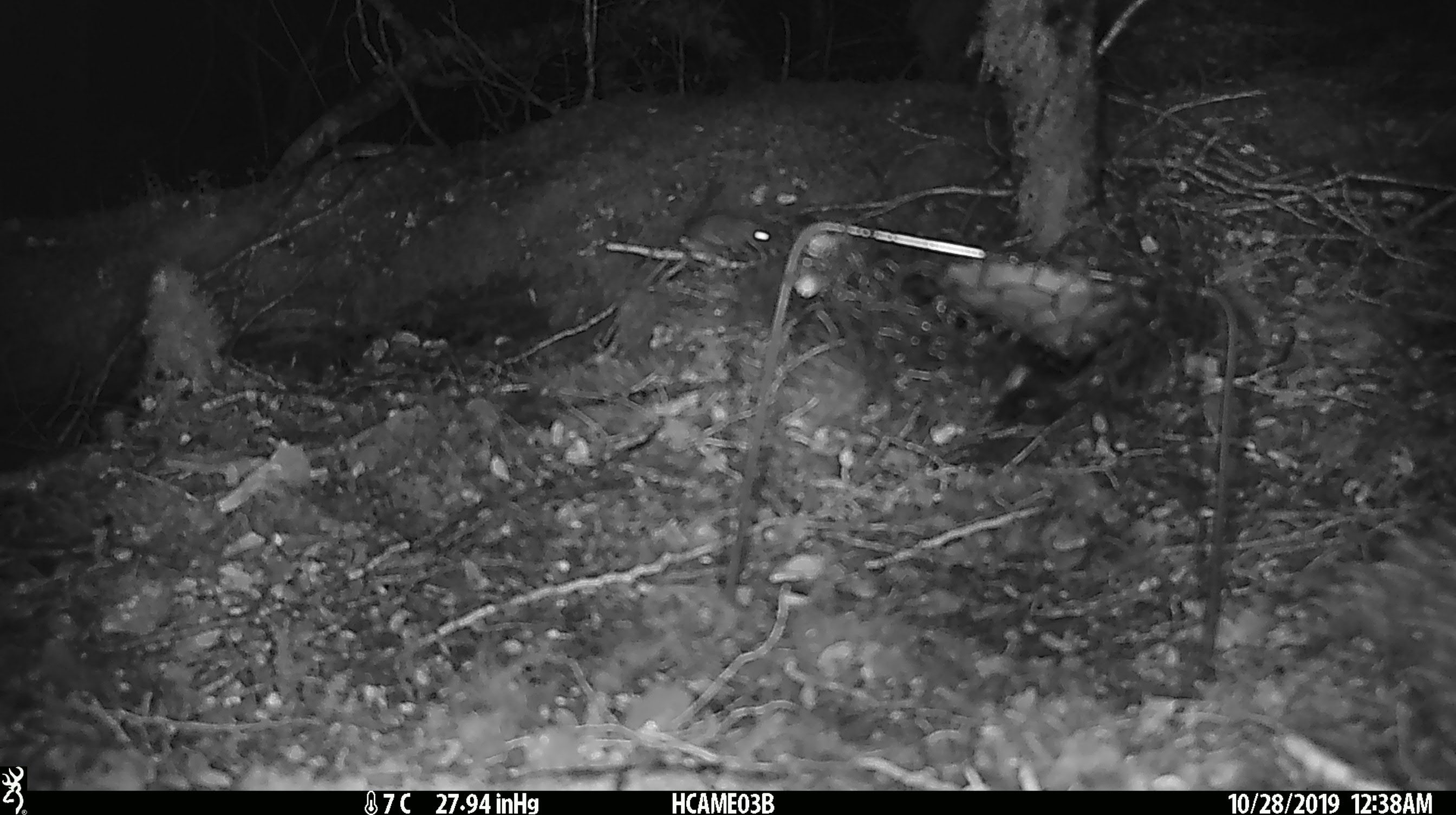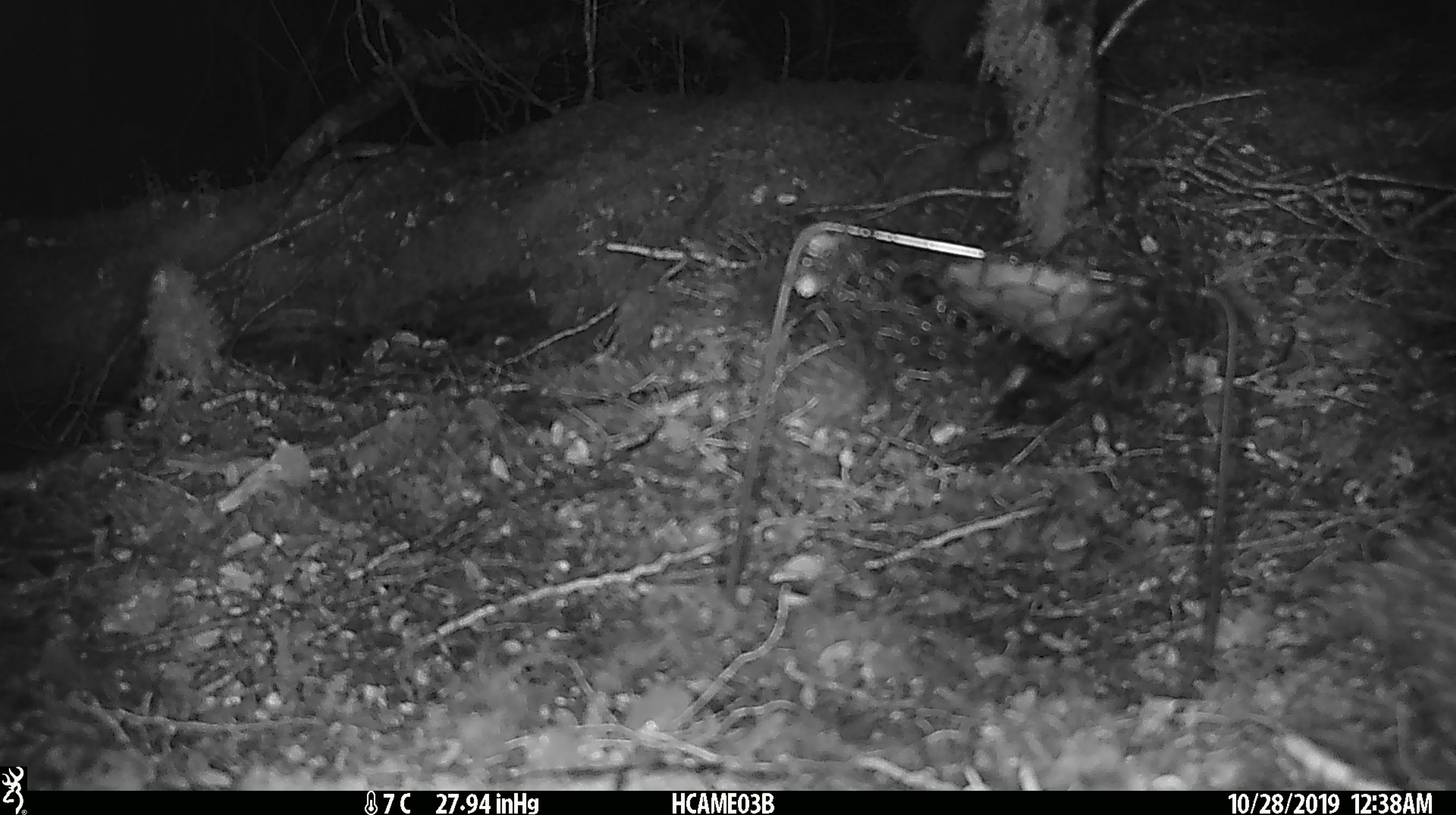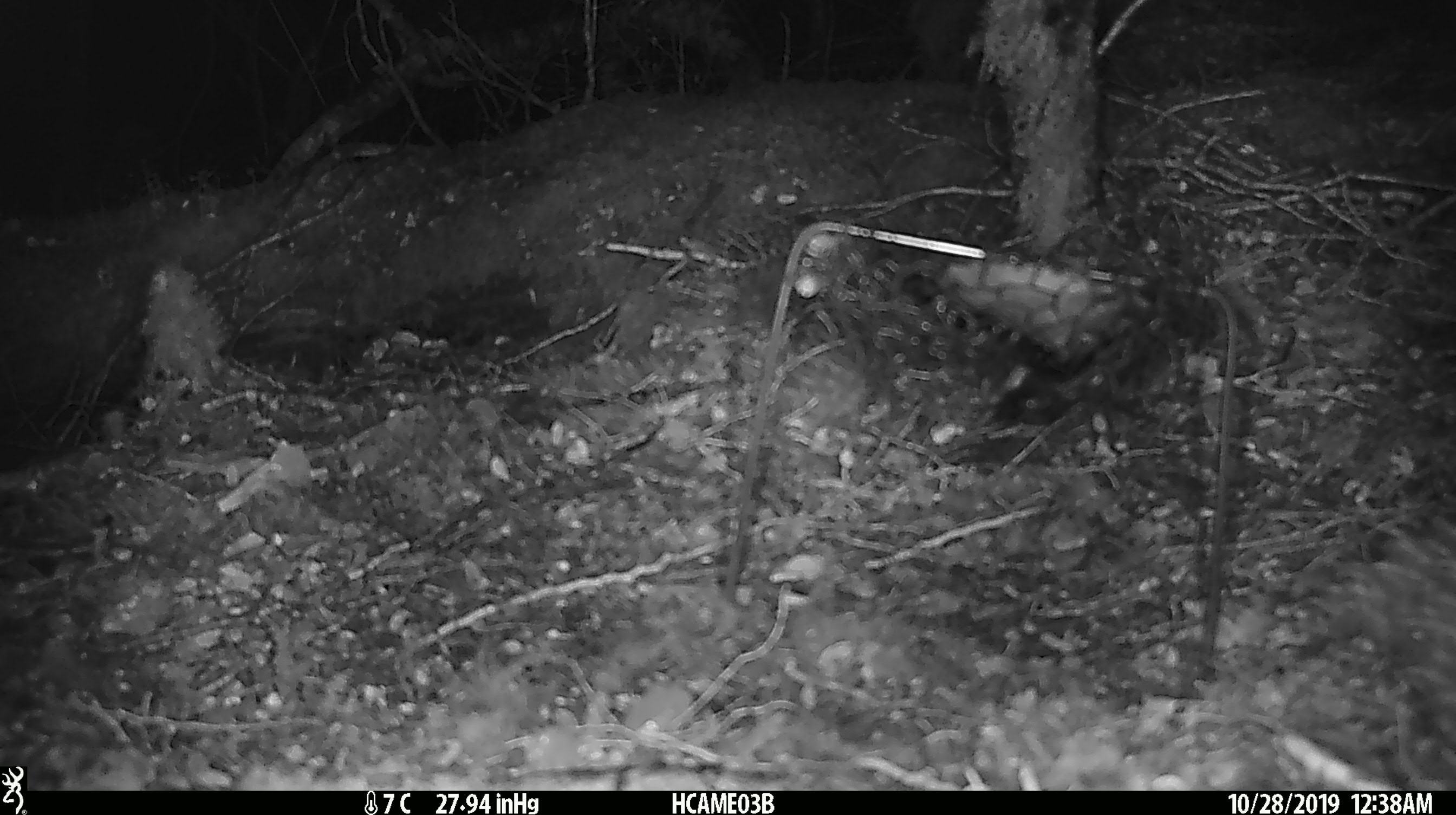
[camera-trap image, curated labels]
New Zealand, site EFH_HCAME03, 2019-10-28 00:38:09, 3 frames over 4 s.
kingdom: Animalia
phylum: Chordata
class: Mammalia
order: Rodentia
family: Muridae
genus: Mus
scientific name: Mus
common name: mouse